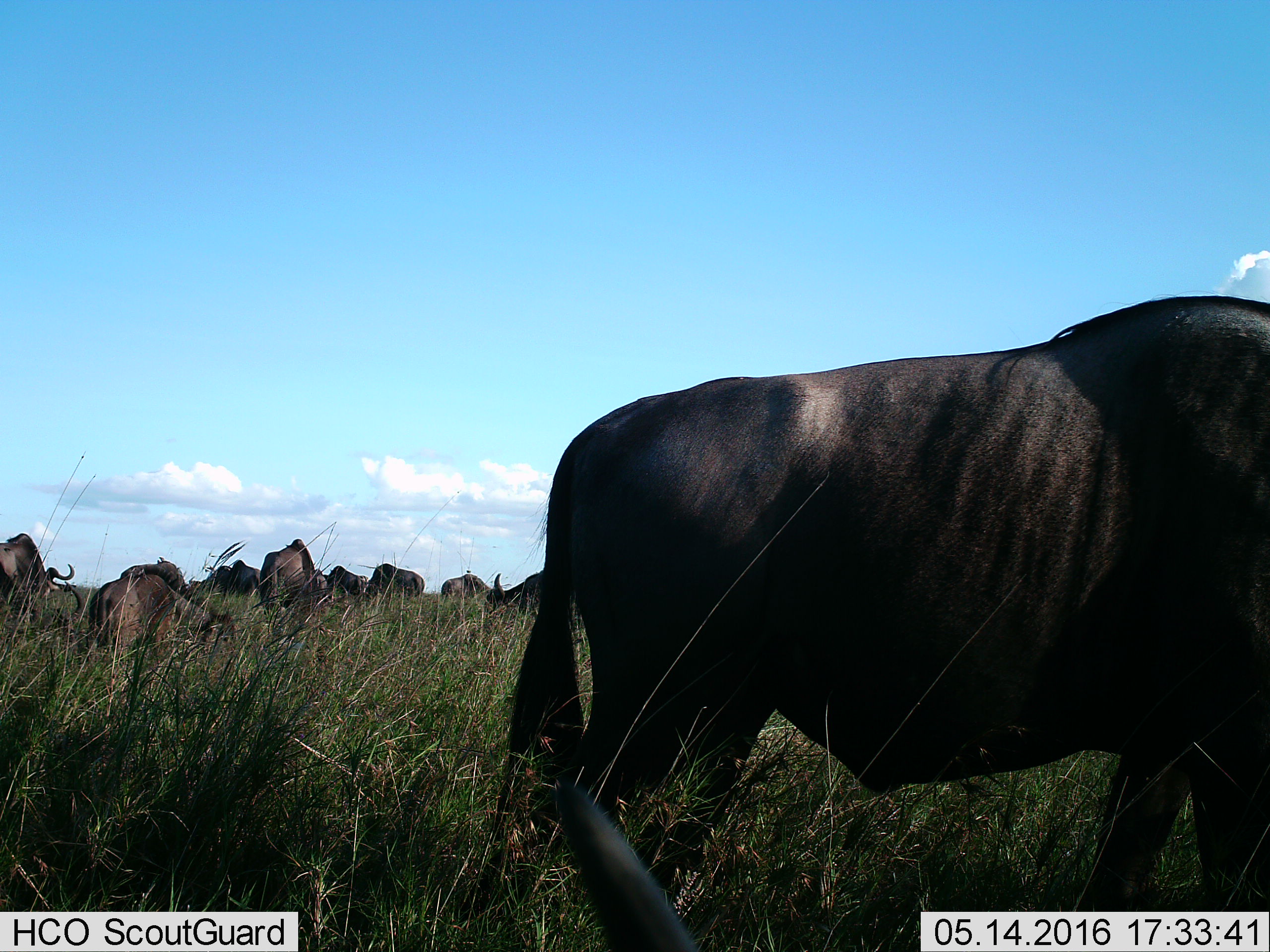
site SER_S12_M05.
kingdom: Animalia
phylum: Chordata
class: Mammalia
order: Artiodactyla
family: Bovidae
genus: Connochaetes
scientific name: Connochaetes taurinus taurinus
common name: blue wildebeest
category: wildebeestblue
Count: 11-50.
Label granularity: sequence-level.